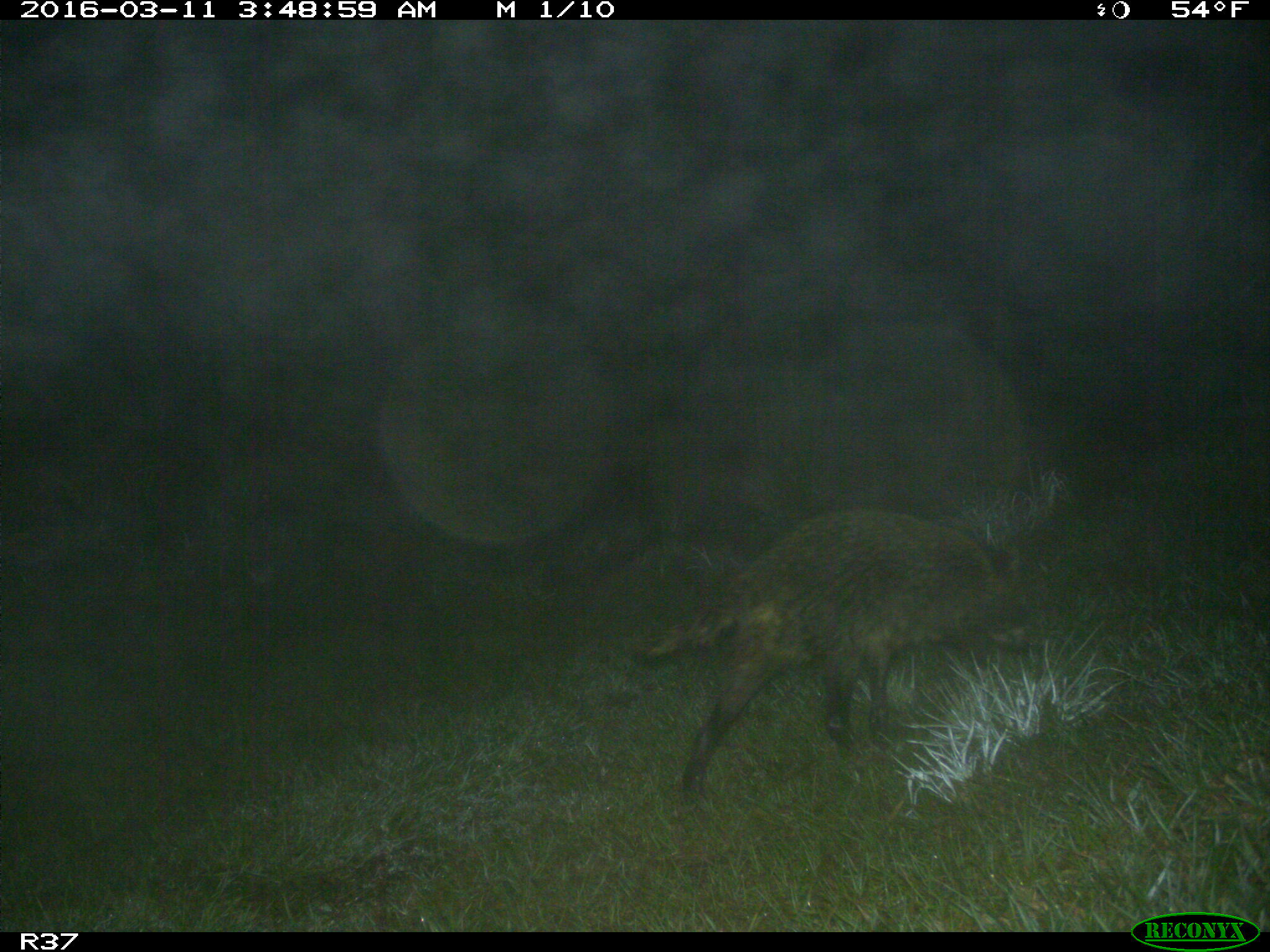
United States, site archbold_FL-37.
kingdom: Animalia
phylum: Chordata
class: Mammalia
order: Carnivora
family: Procyonidae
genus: Procyon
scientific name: Procyon lotor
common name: common raccoon